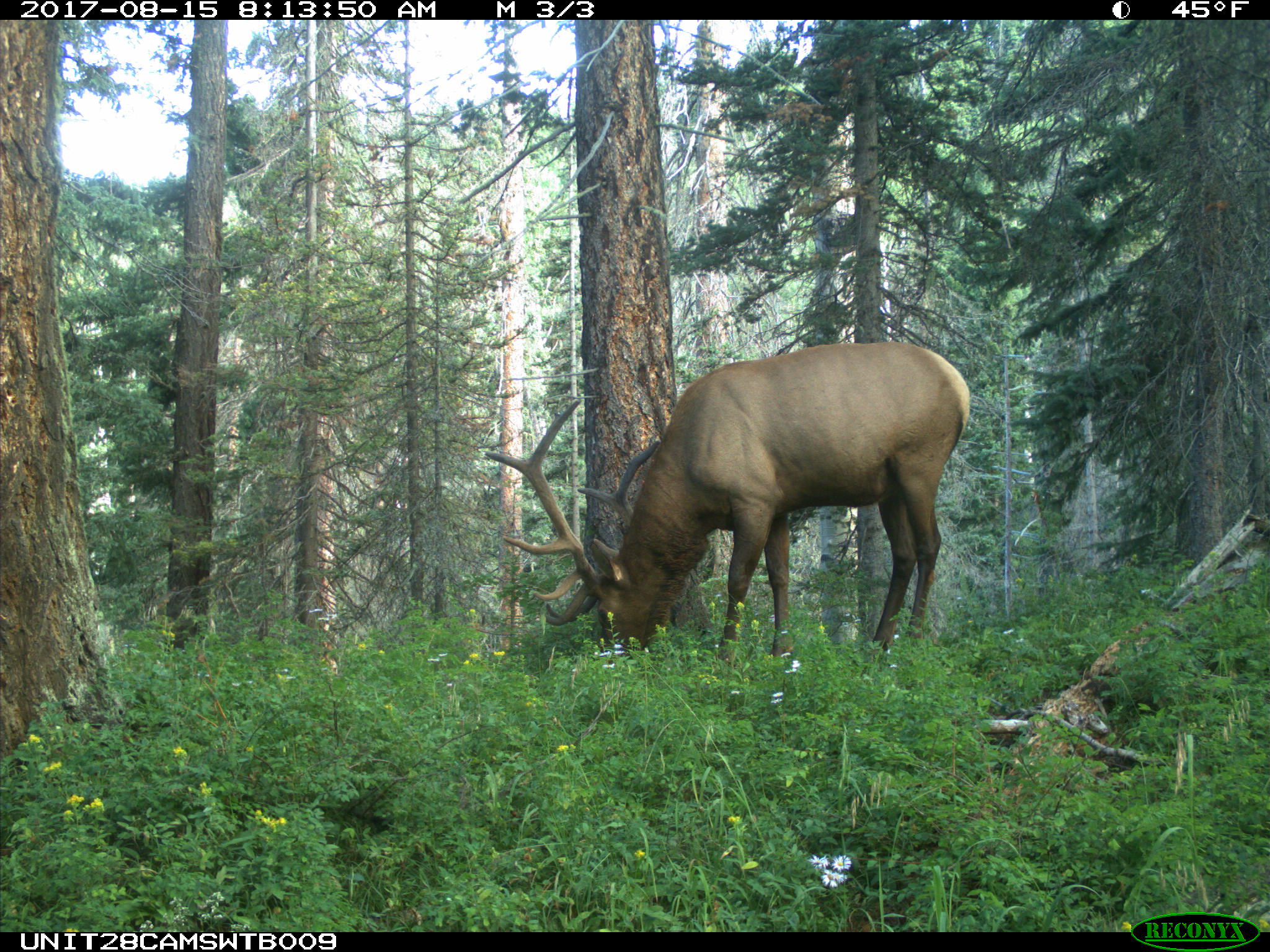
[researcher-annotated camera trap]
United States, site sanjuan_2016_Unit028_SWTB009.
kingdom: Animalia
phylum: Chordata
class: Mammalia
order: Artiodactyla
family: Cervidae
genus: Cervus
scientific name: Cervus elaphus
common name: red deer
Cervus elaphus (red deer).